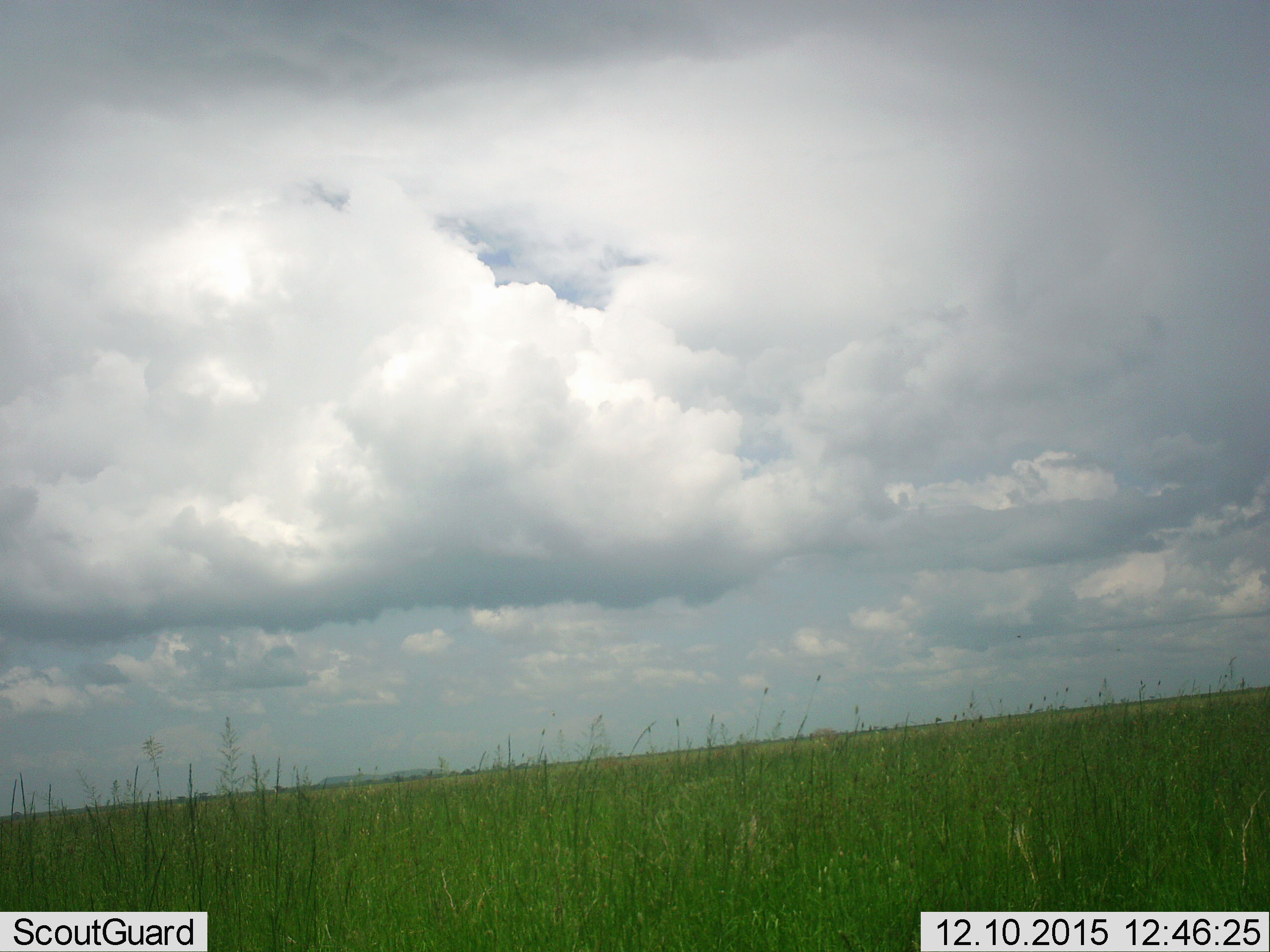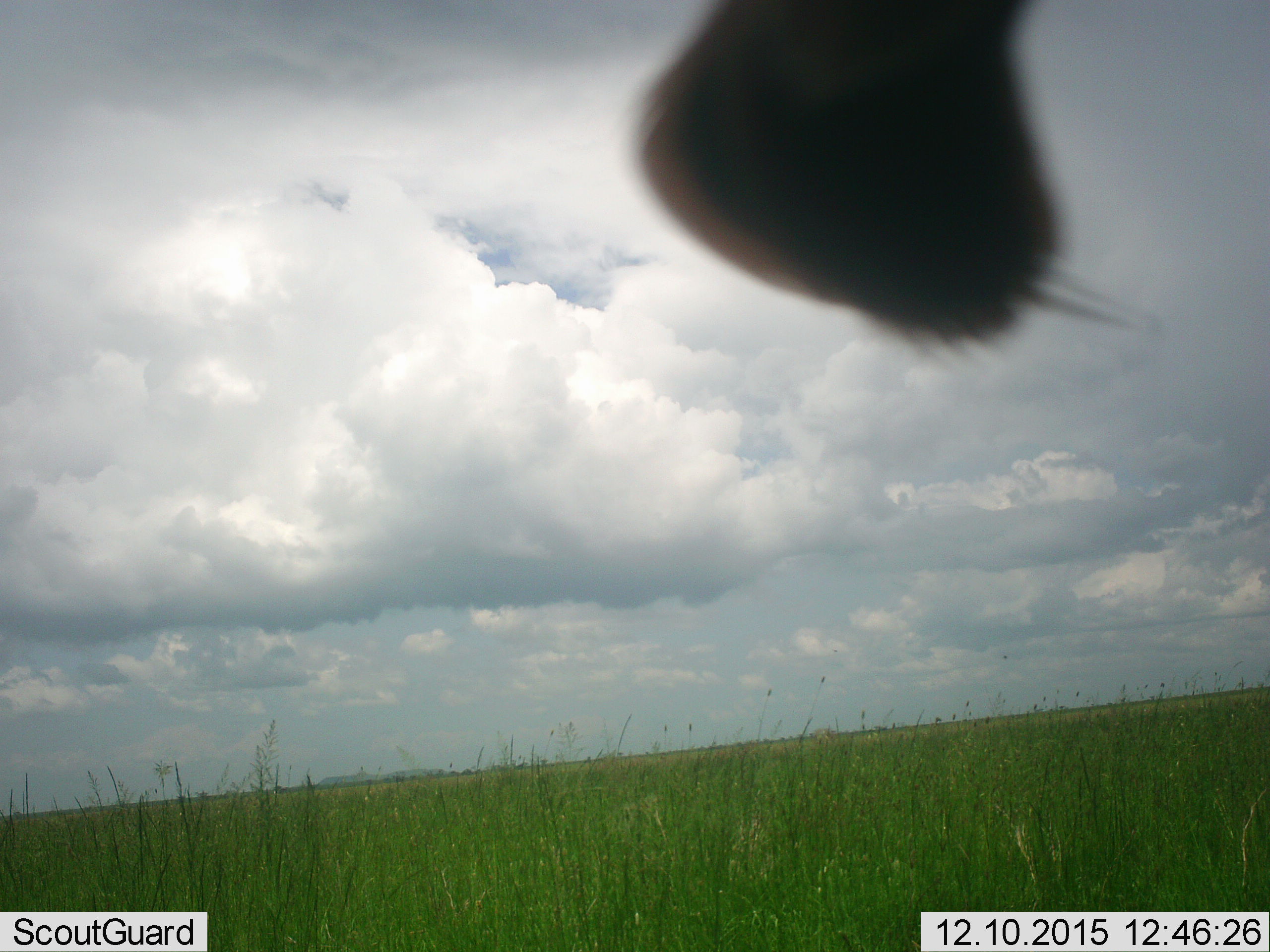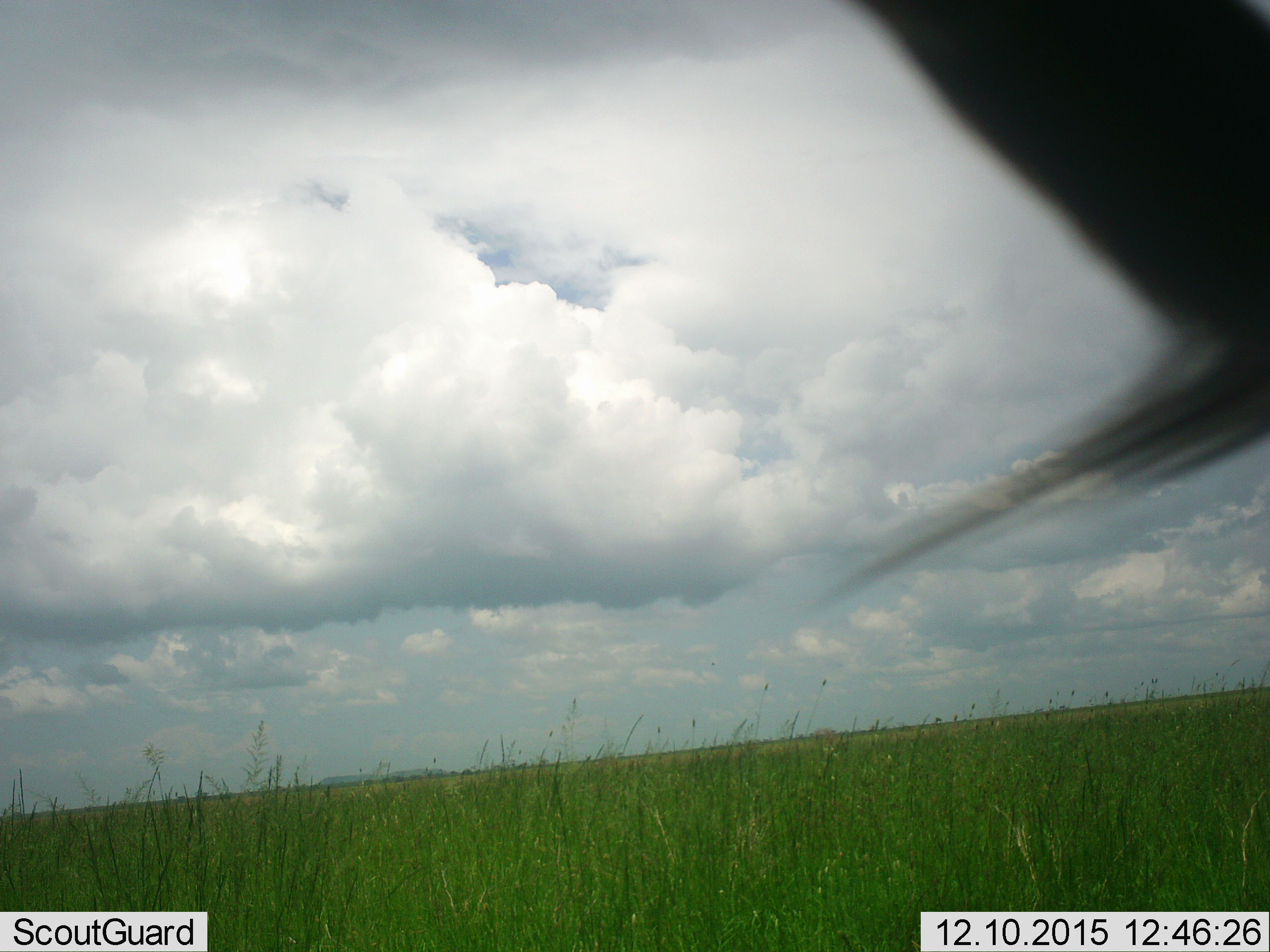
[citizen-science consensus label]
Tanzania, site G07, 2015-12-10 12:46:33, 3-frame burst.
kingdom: Animalia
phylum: Chordata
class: Aves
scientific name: Aves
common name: bird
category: otherbird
Otherbird (bird) (Aves), count 1. Behavior (volunteer vote fractions): standing 0%, resting 0%, moving 100%, interacting 0%. Young present (vote fraction): 0%. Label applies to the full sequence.